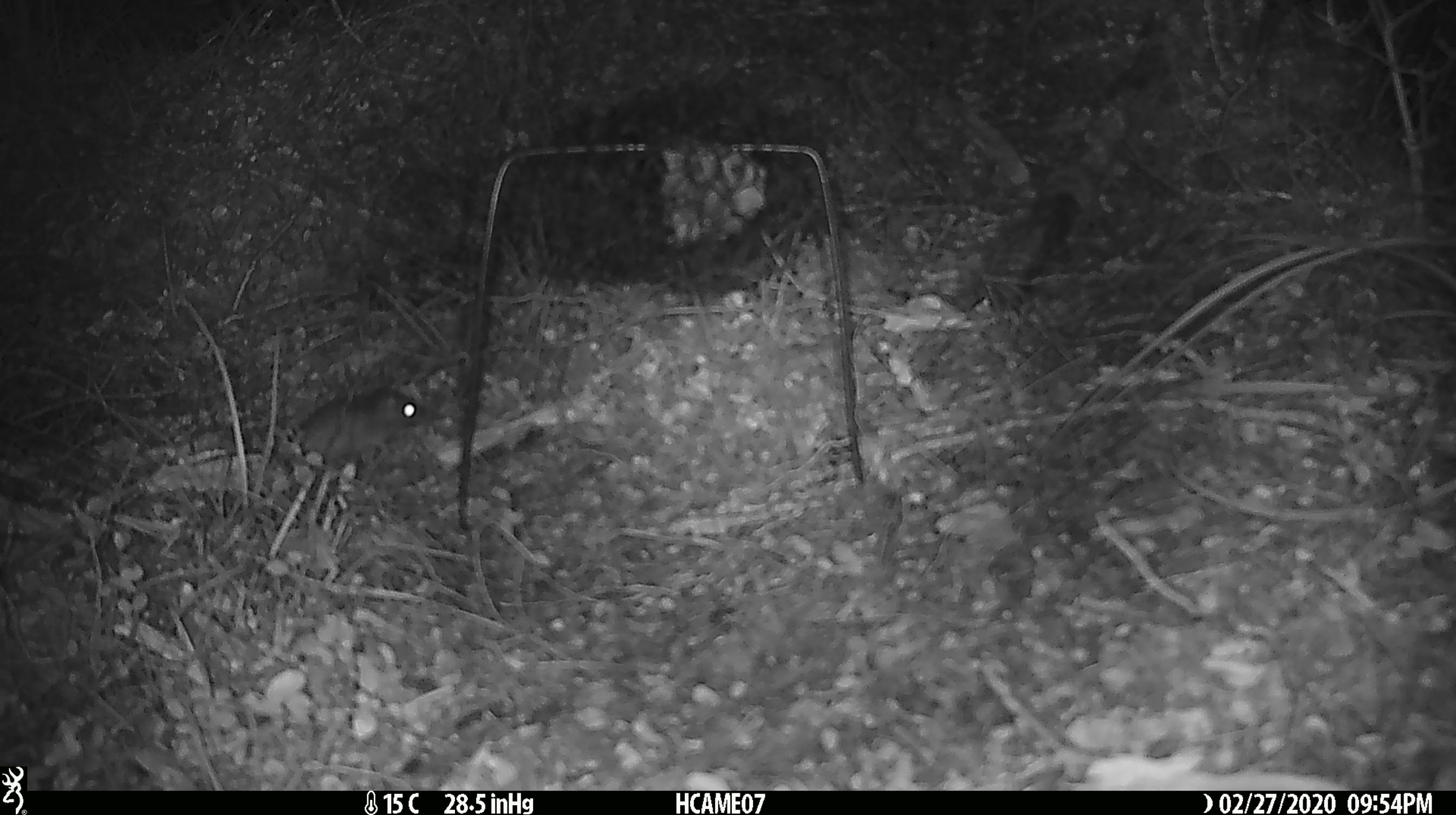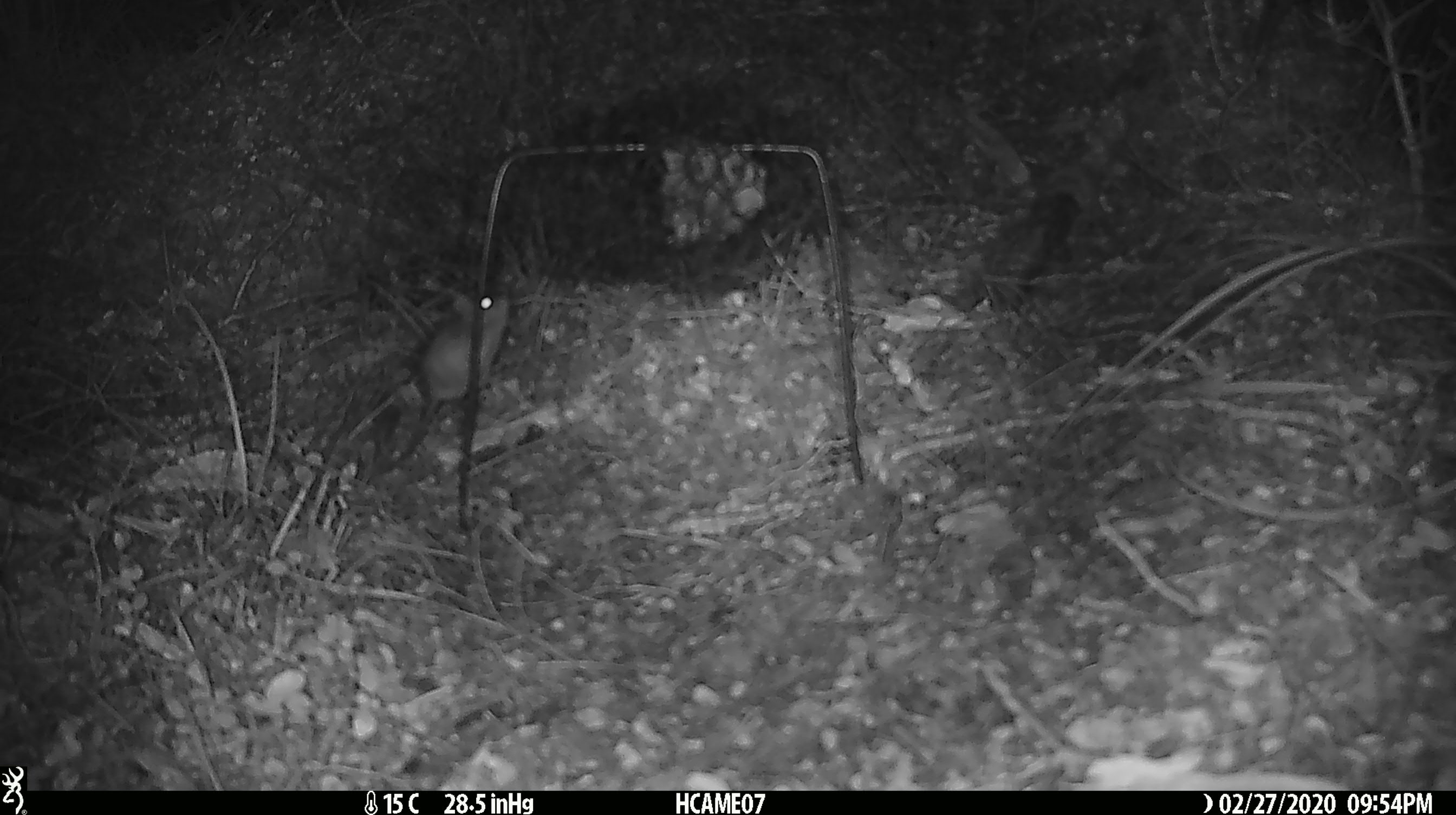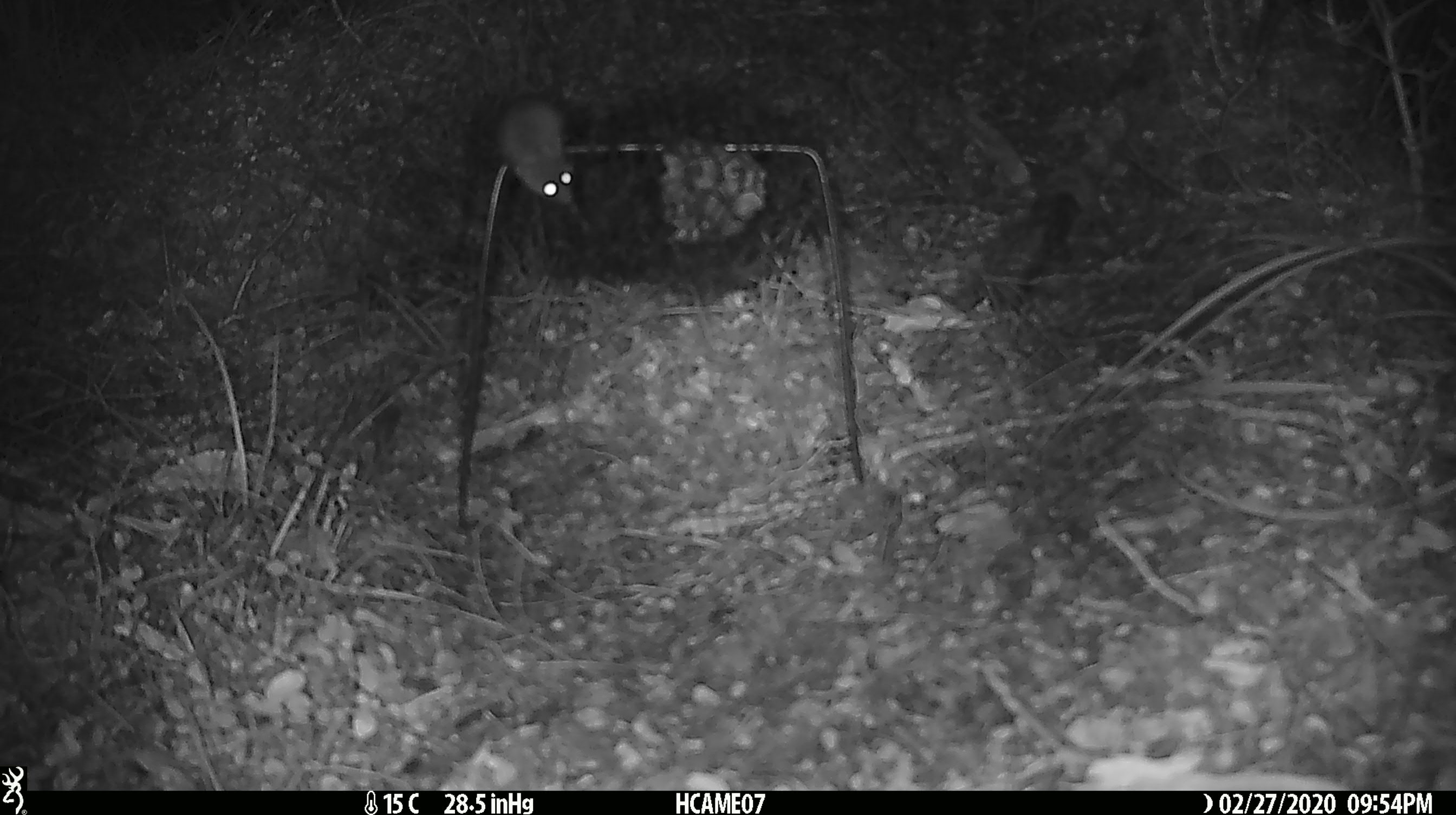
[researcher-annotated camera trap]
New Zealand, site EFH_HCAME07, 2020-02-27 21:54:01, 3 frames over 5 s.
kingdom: Animalia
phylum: Chordata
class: Mammalia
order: Rodentia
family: Muridae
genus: Mus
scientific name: Mus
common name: mouse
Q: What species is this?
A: Mouse (Mus).